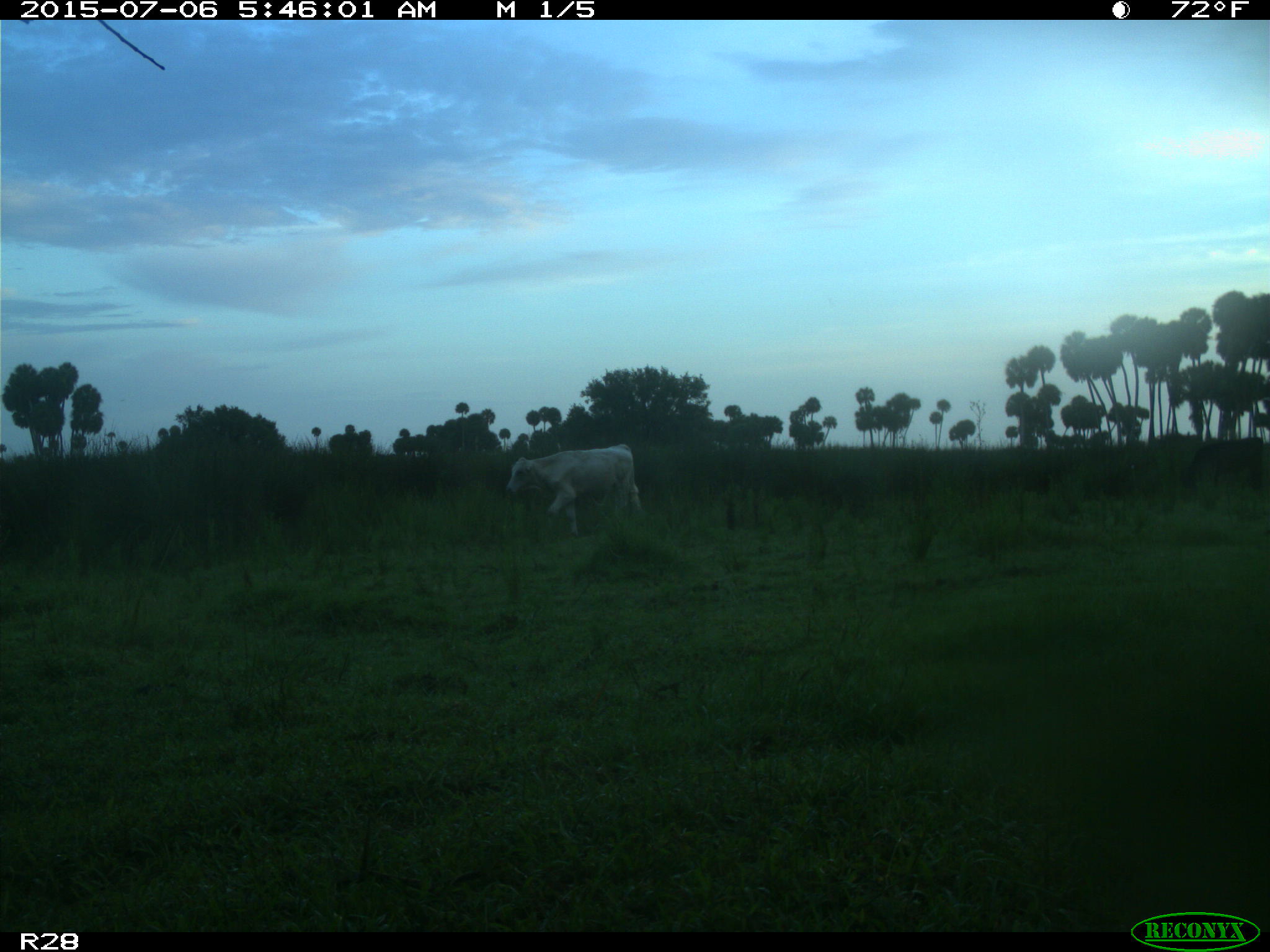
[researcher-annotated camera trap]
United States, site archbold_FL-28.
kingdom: Animalia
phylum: Chordata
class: Mammalia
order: Artiodactyla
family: Bovidae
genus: Bos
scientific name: Bos taurus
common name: domestic cow